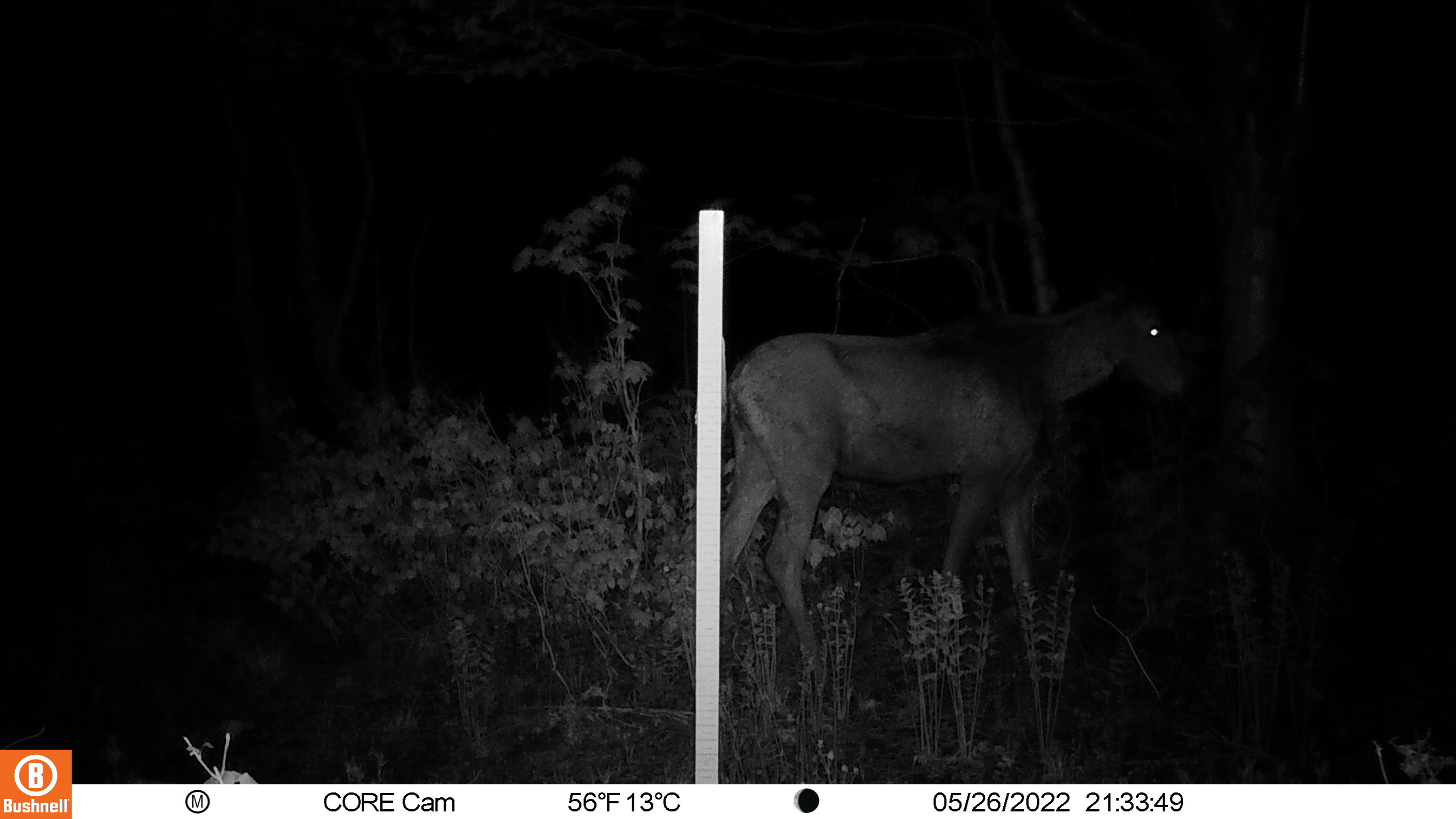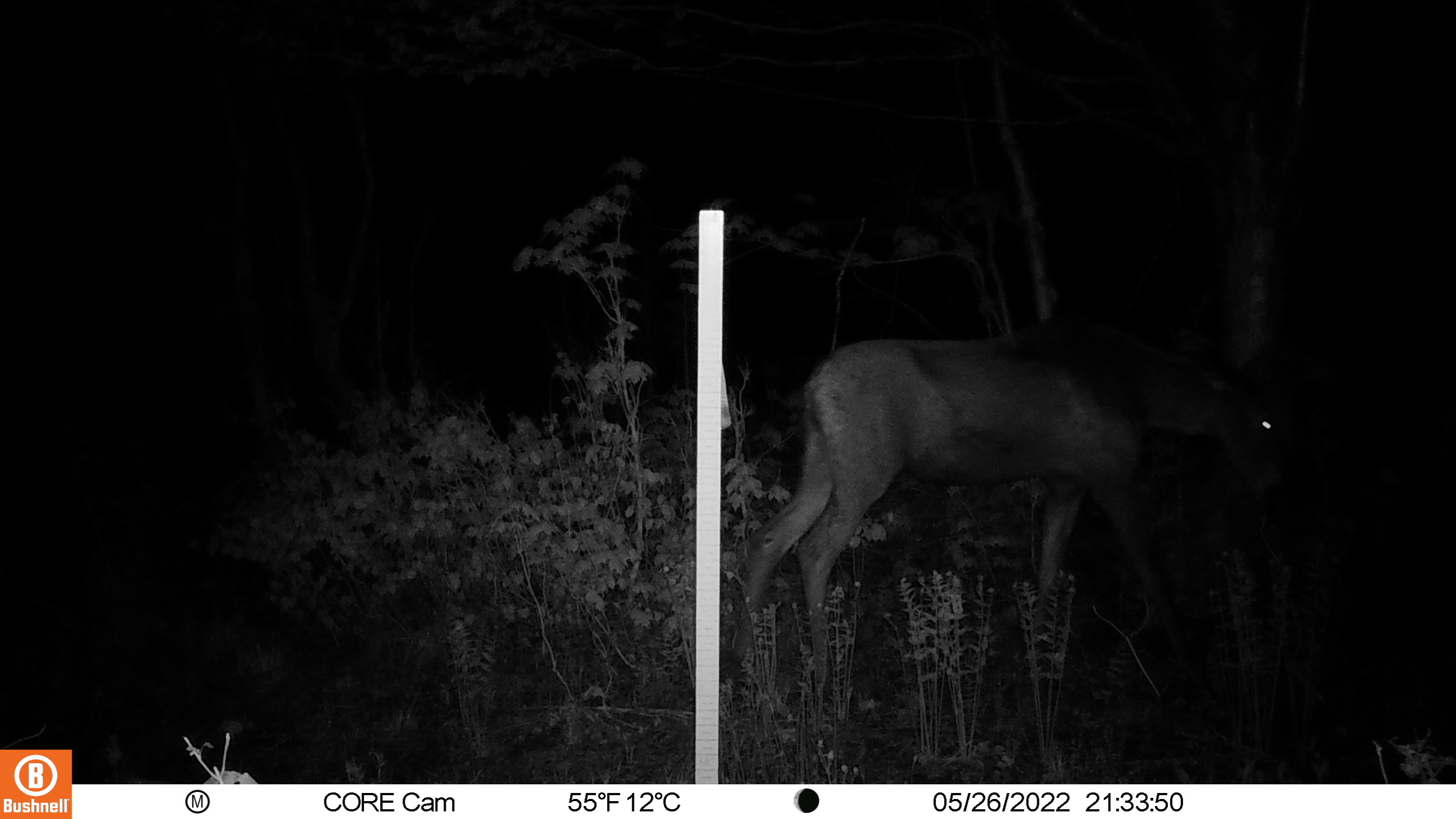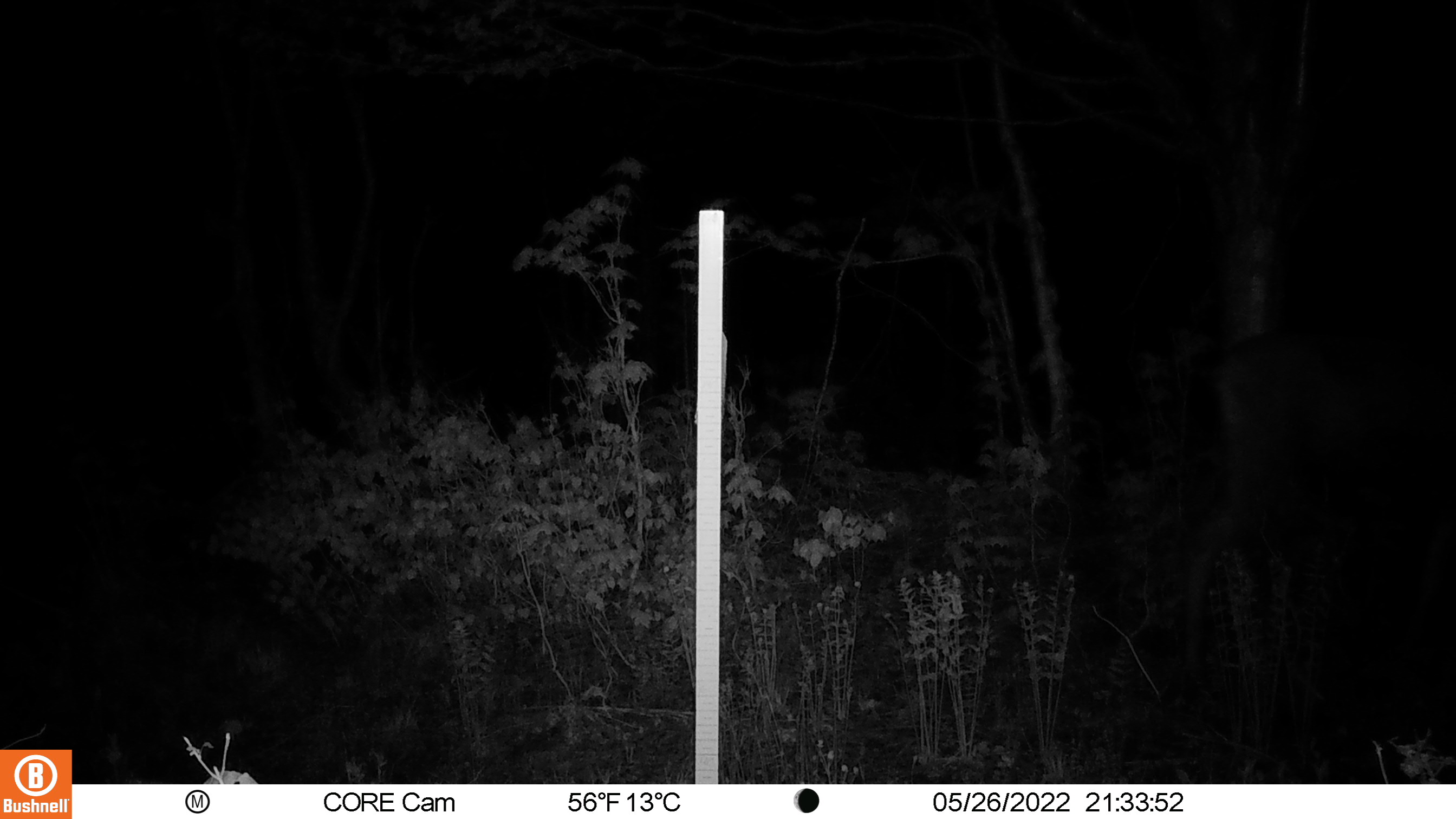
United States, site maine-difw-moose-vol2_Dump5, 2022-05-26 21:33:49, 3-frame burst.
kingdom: Animalia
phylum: Chordata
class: Mammalia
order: Artiodactyla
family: Cervidae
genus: Alces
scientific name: Alces alces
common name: moose